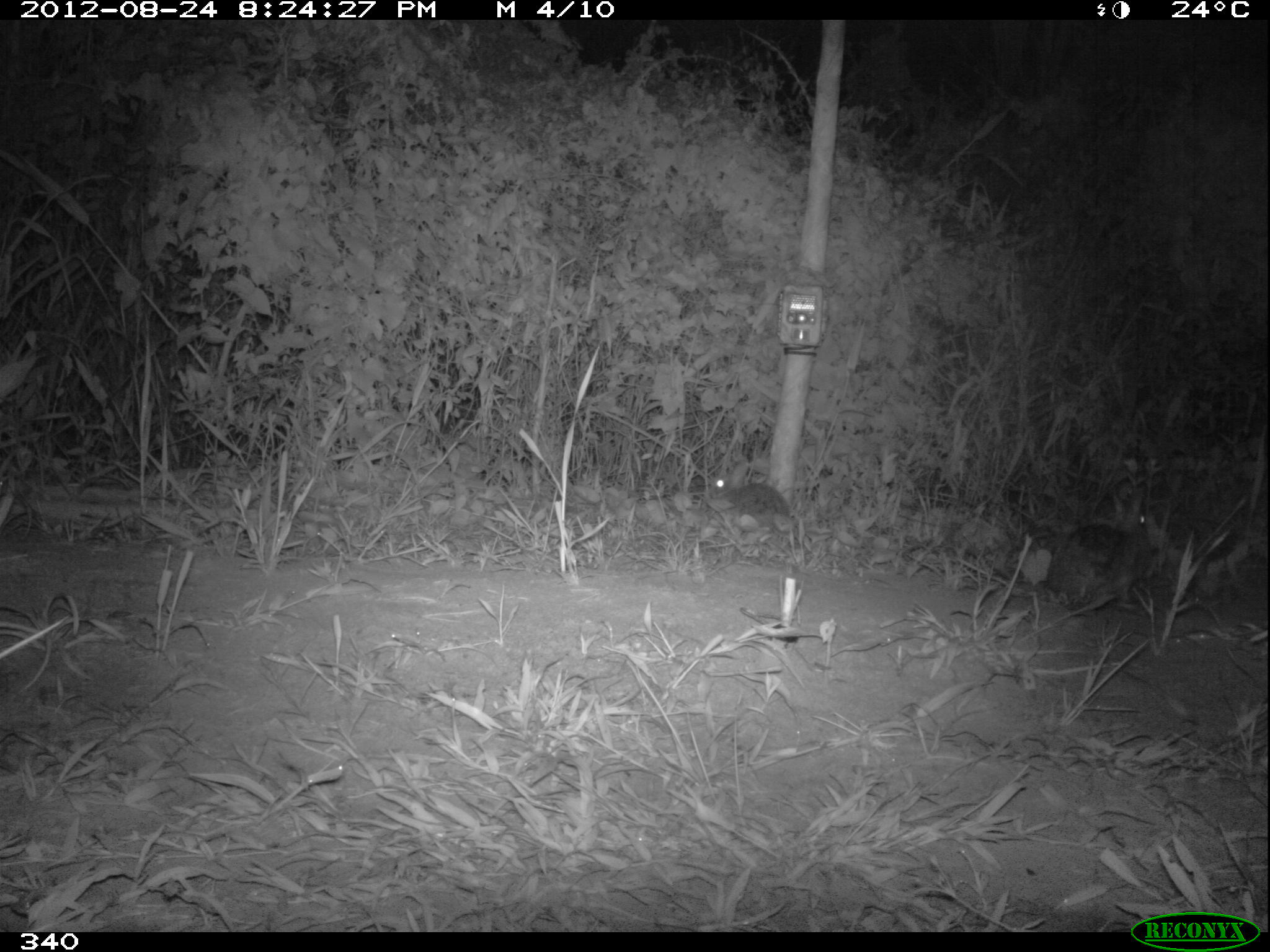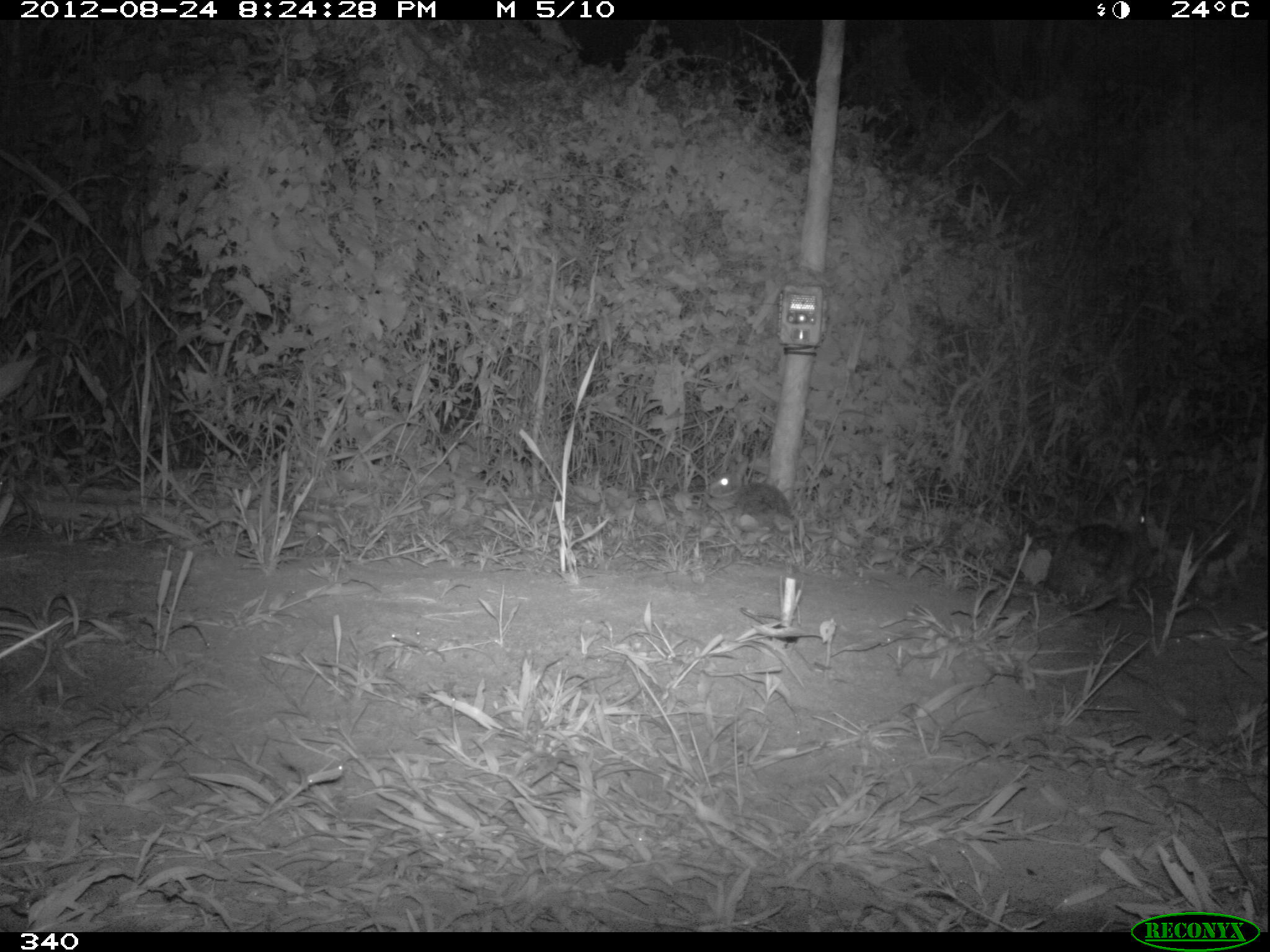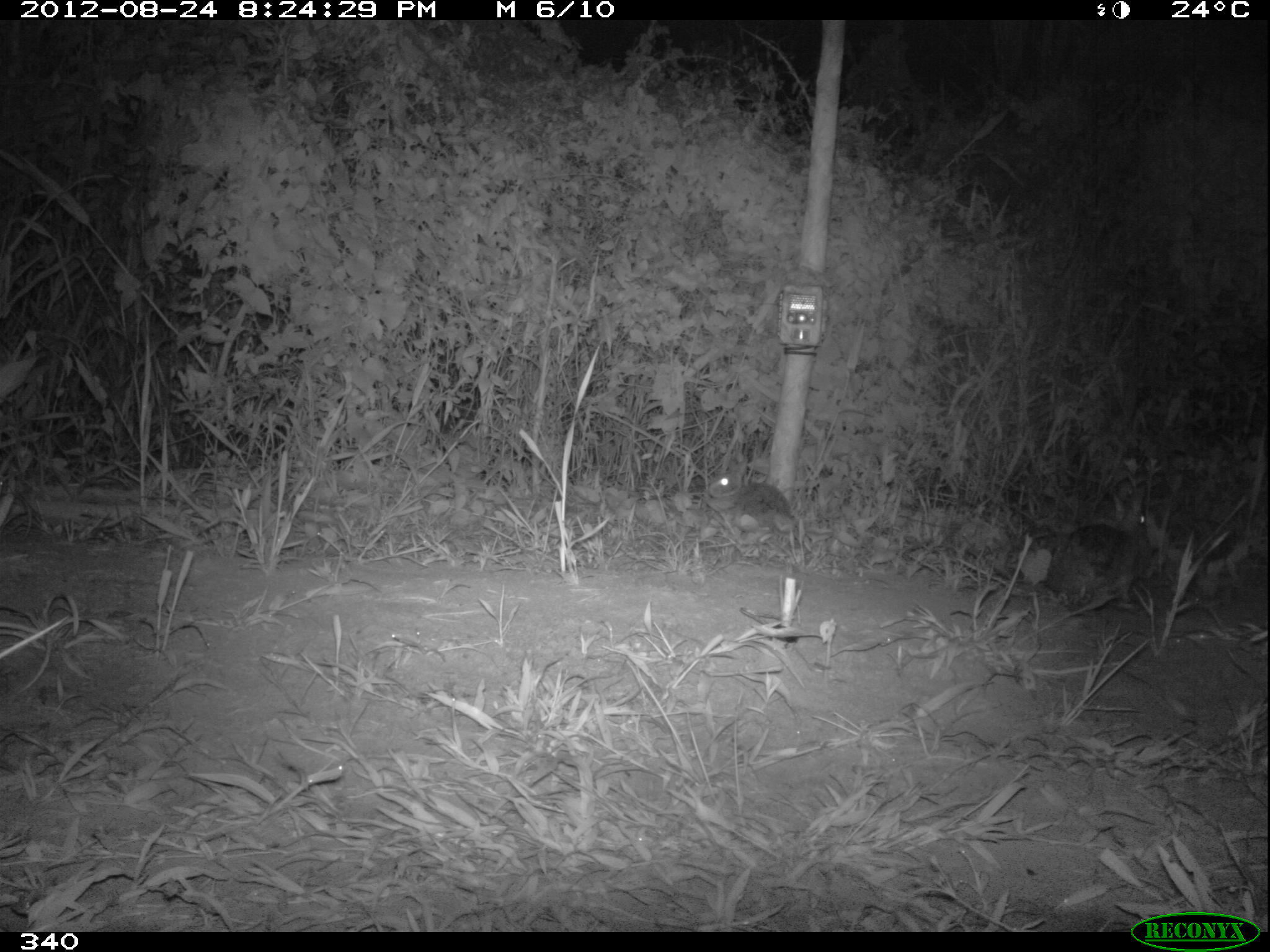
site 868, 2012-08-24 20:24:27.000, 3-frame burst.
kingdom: Animalia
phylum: Chordata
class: Mammalia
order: Lagomorpha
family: Leporidae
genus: Sylvilagus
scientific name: Sylvilagus brasiliensis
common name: tapeti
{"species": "Sylvilagus brasiliensis (tapeti)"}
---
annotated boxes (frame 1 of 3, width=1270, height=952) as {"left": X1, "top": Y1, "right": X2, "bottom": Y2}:
sylvilagus brasiliensis: {"left": 1048, "top": 484, "right": 1151, "bottom": 606}; {"left": 702, "top": 453, "right": 791, "bottom": 533}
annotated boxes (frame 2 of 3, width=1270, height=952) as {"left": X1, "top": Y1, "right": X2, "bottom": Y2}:
sylvilagus brasiliensis: {"left": 1043, "top": 485, "right": 1152, "bottom": 613}; {"left": 707, "top": 450, "right": 793, "bottom": 529}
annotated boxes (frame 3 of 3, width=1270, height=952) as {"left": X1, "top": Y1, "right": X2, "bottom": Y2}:
sylvilagus brasiliensis: {"left": 1041, "top": 482, "right": 1150, "bottom": 599}; {"left": 704, "top": 454, "right": 792, "bottom": 534}